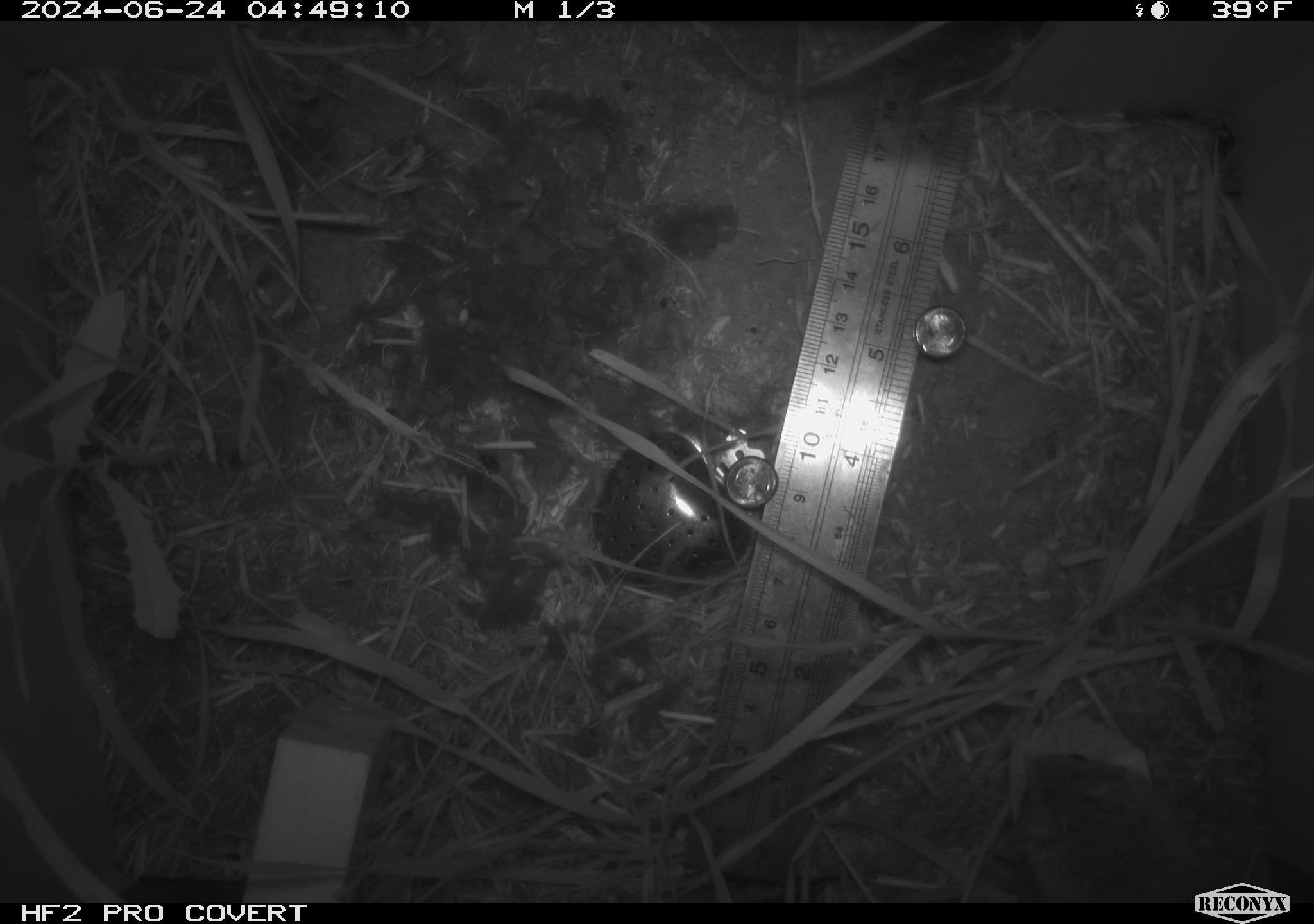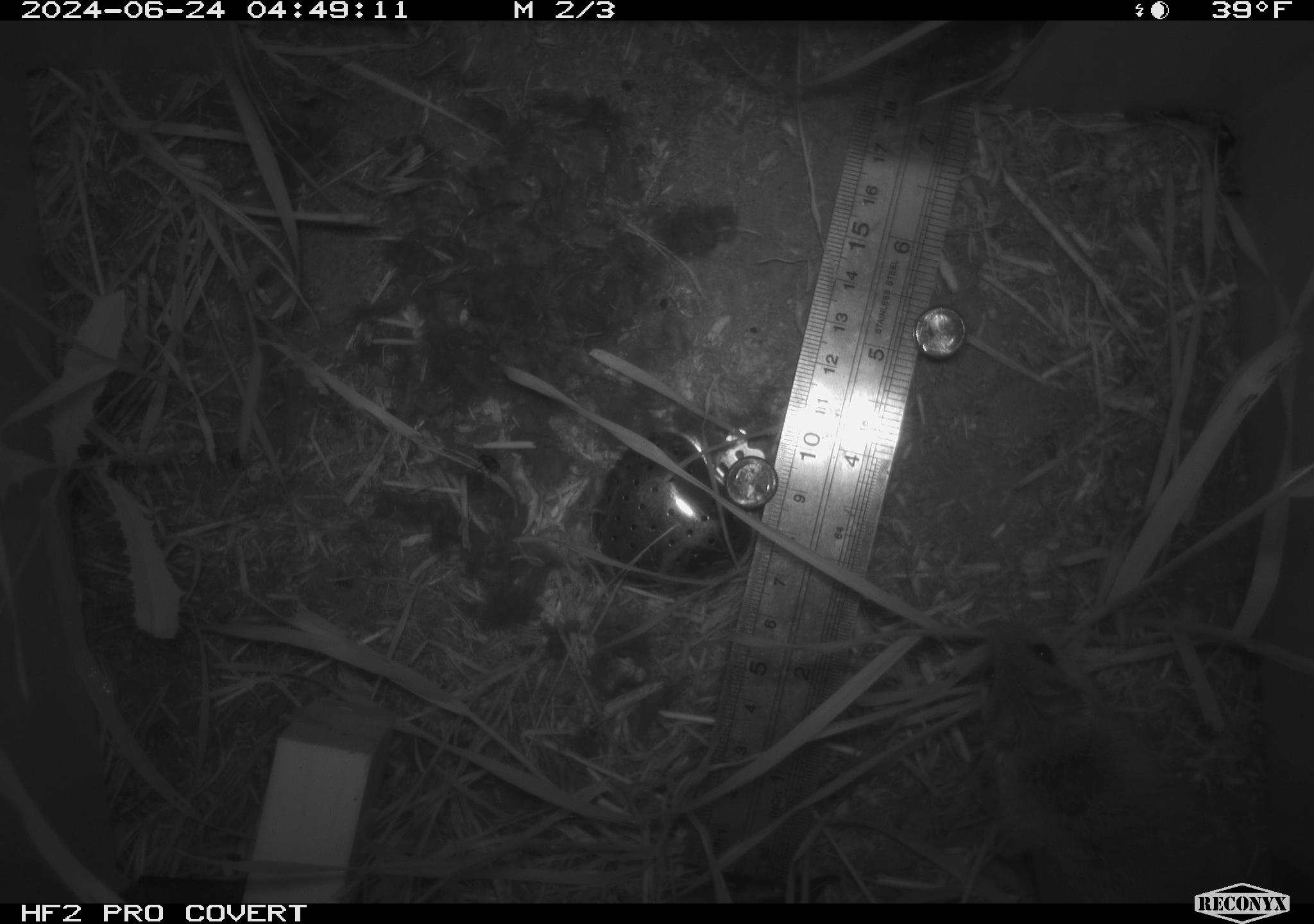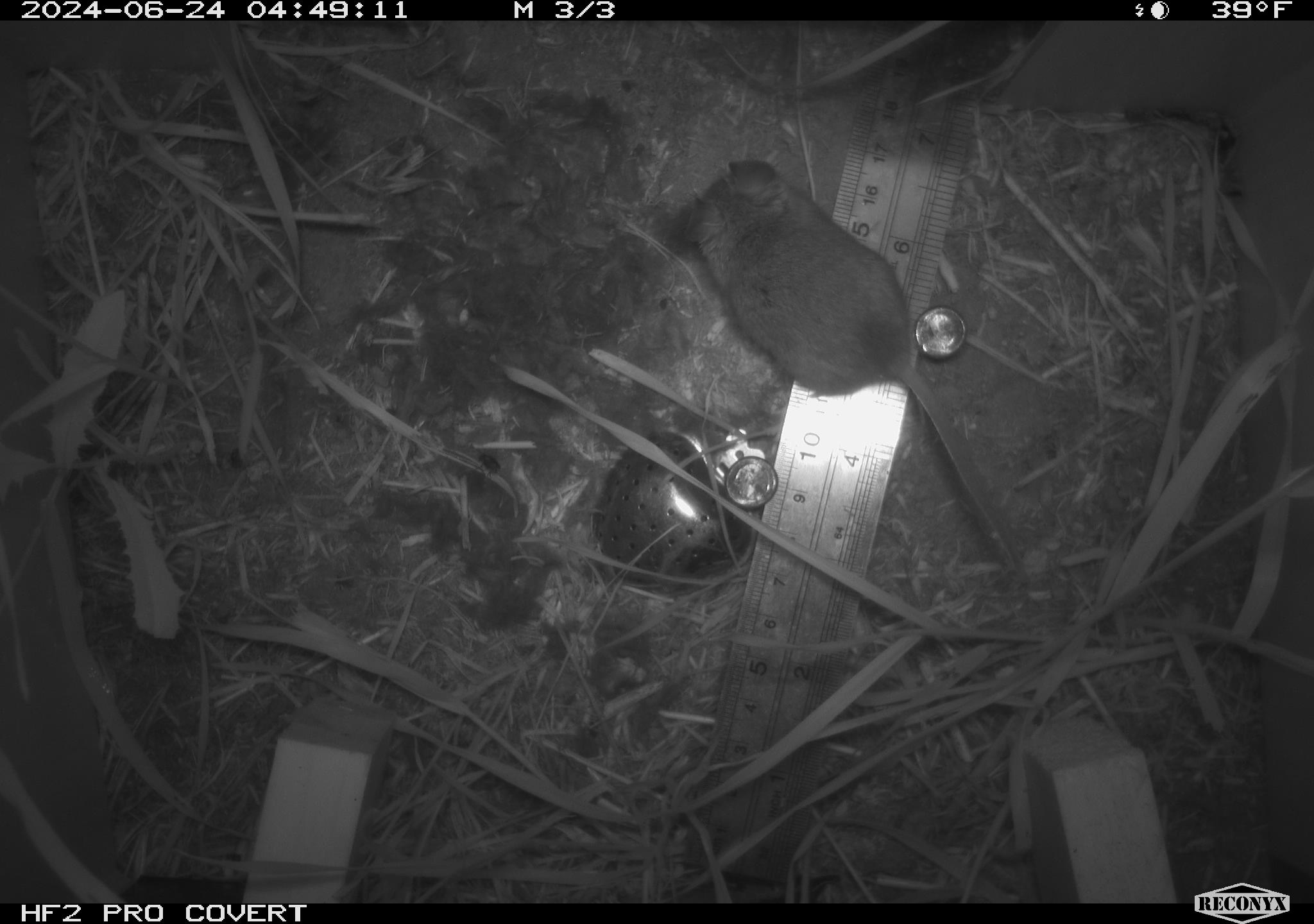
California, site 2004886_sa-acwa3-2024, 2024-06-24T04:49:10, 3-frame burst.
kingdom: Animalia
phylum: Chordata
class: Mammalia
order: Rodentia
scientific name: Rodentia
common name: mouse species